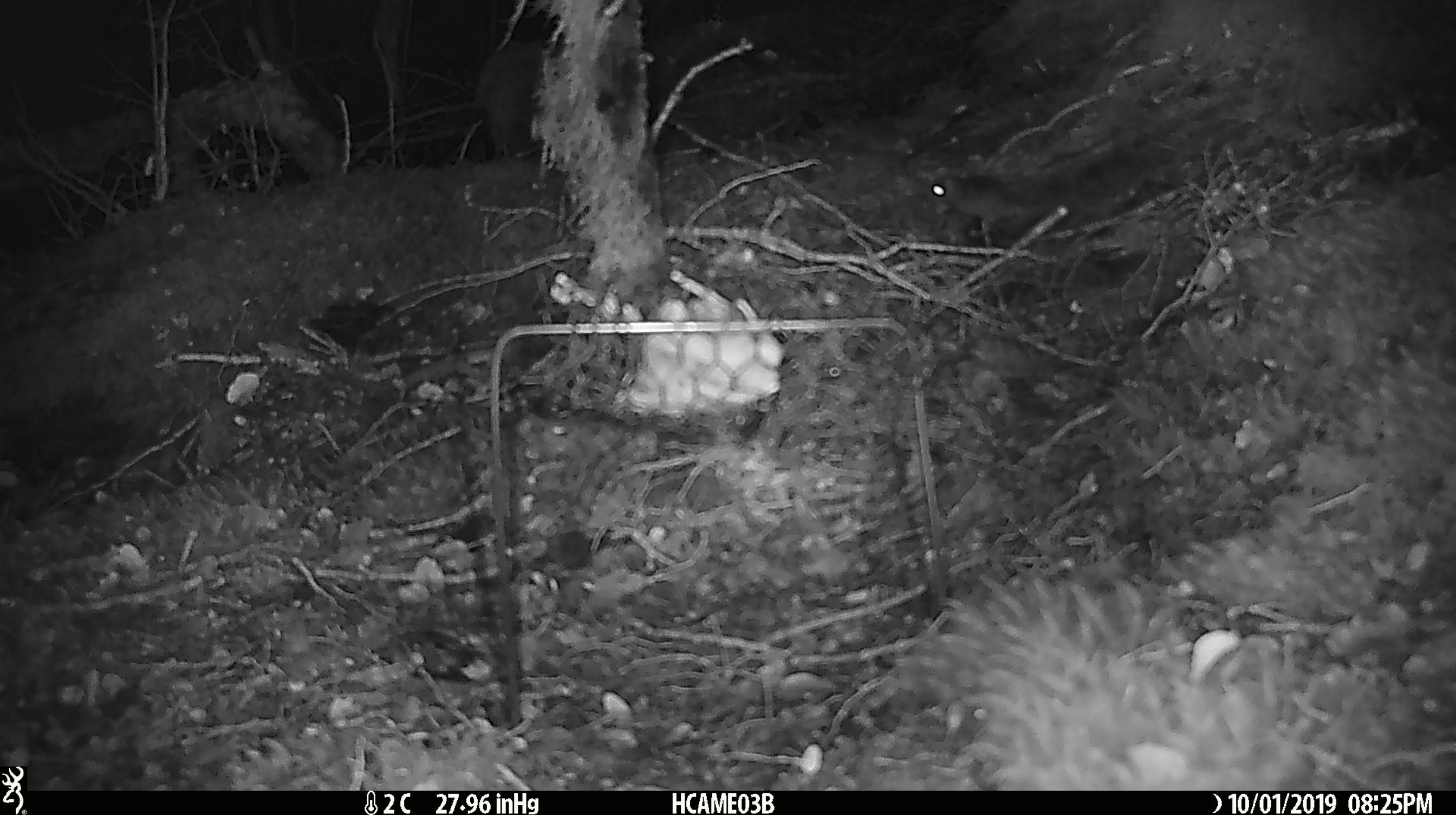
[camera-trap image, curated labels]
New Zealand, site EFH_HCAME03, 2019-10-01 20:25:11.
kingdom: Animalia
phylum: Chordata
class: Mammalia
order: Rodentia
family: Muridae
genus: Mus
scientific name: Mus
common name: mouse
Mouse (Mus).